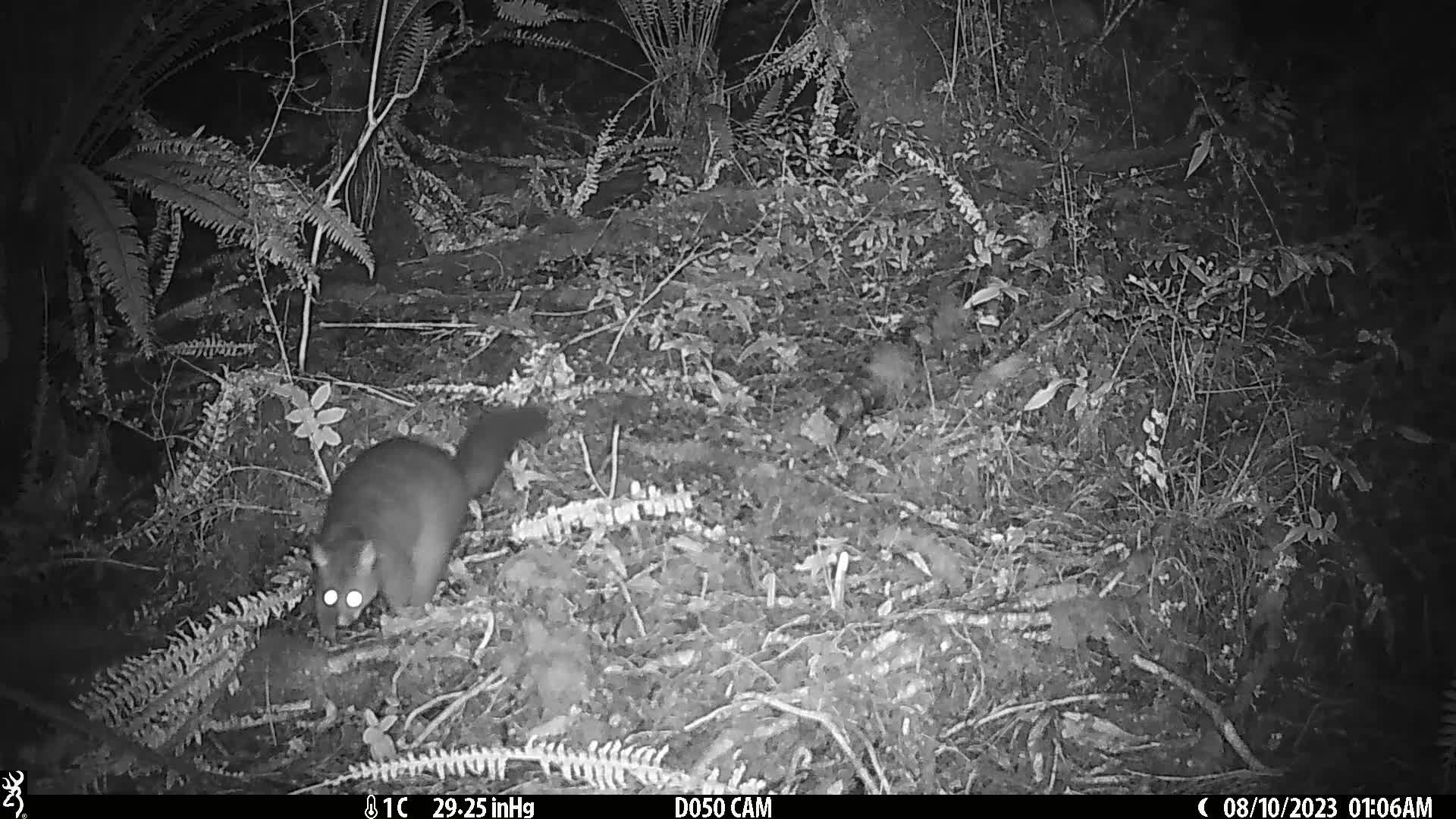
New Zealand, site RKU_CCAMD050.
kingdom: Animalia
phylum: Chordata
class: Mammalia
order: Diprotodontia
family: Phalangeridae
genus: Trichosurus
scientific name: Trichosurus vulpecula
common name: common brushtail possum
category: possum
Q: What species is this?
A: Possum (common brushtail possum) (Trichosurus vulpecula).